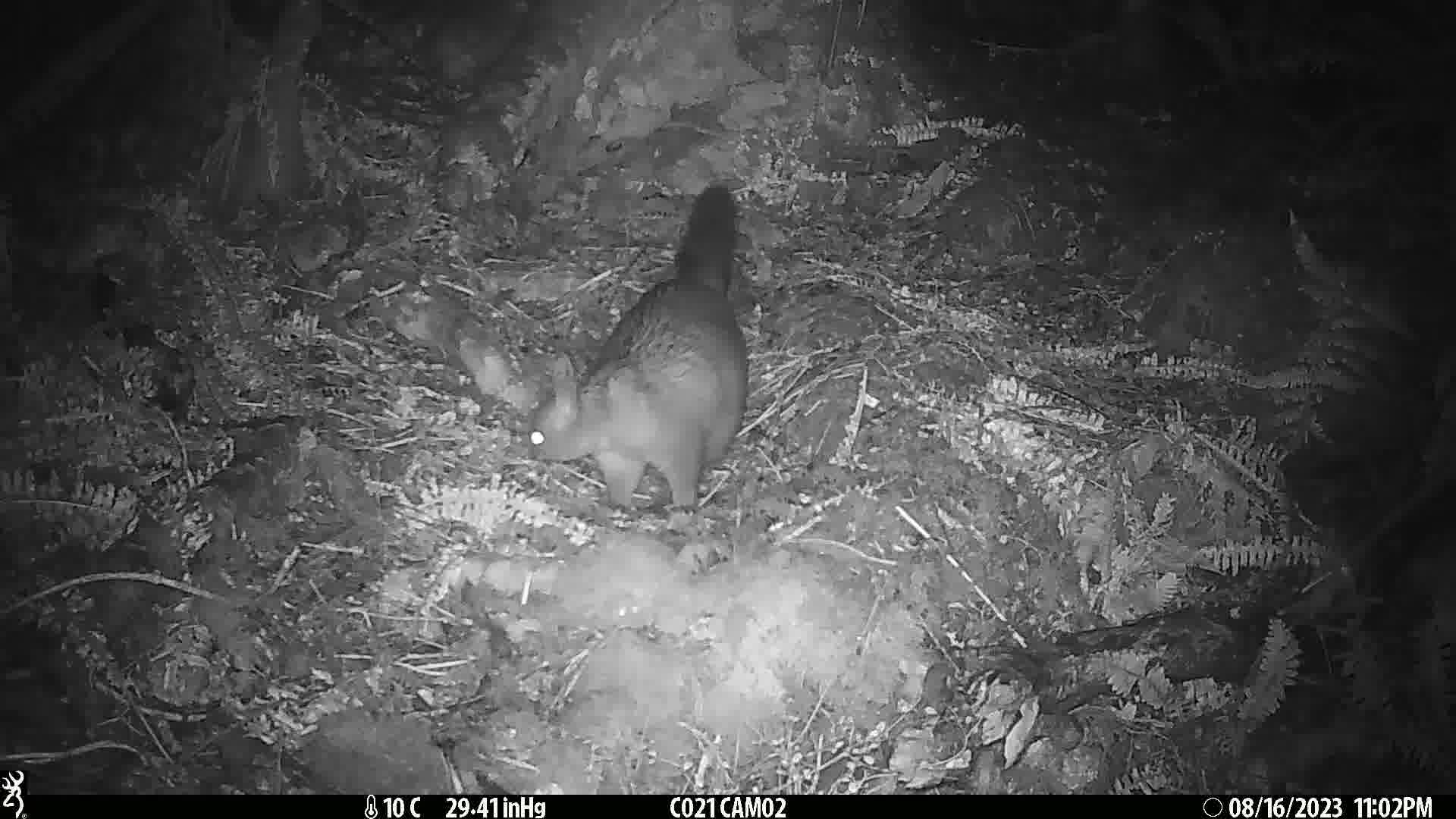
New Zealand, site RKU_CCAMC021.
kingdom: Animalia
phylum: Chordata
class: Mammalia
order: Diprotodontia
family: Phalangeridae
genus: Trichosurus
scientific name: Trichosurus vulpecula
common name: common brushtail possum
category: possum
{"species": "possum (common brushtail possum) (Trichosurus vulpecula)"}